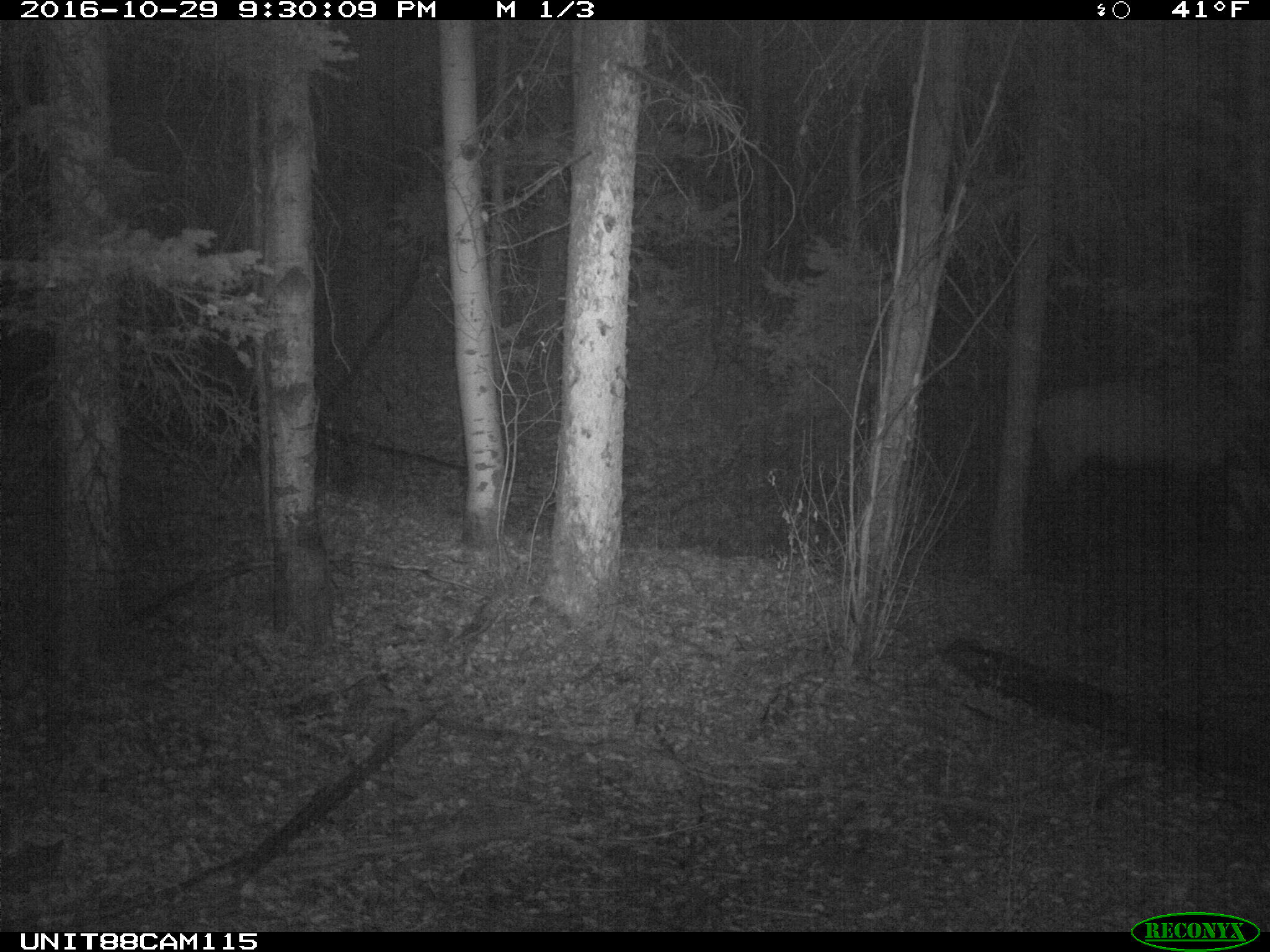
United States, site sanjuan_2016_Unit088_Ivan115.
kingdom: Animalia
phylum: Chordata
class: Mammalia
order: Artiodactyla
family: Cervidae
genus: Cervus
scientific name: Cervus elaphus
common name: red deer